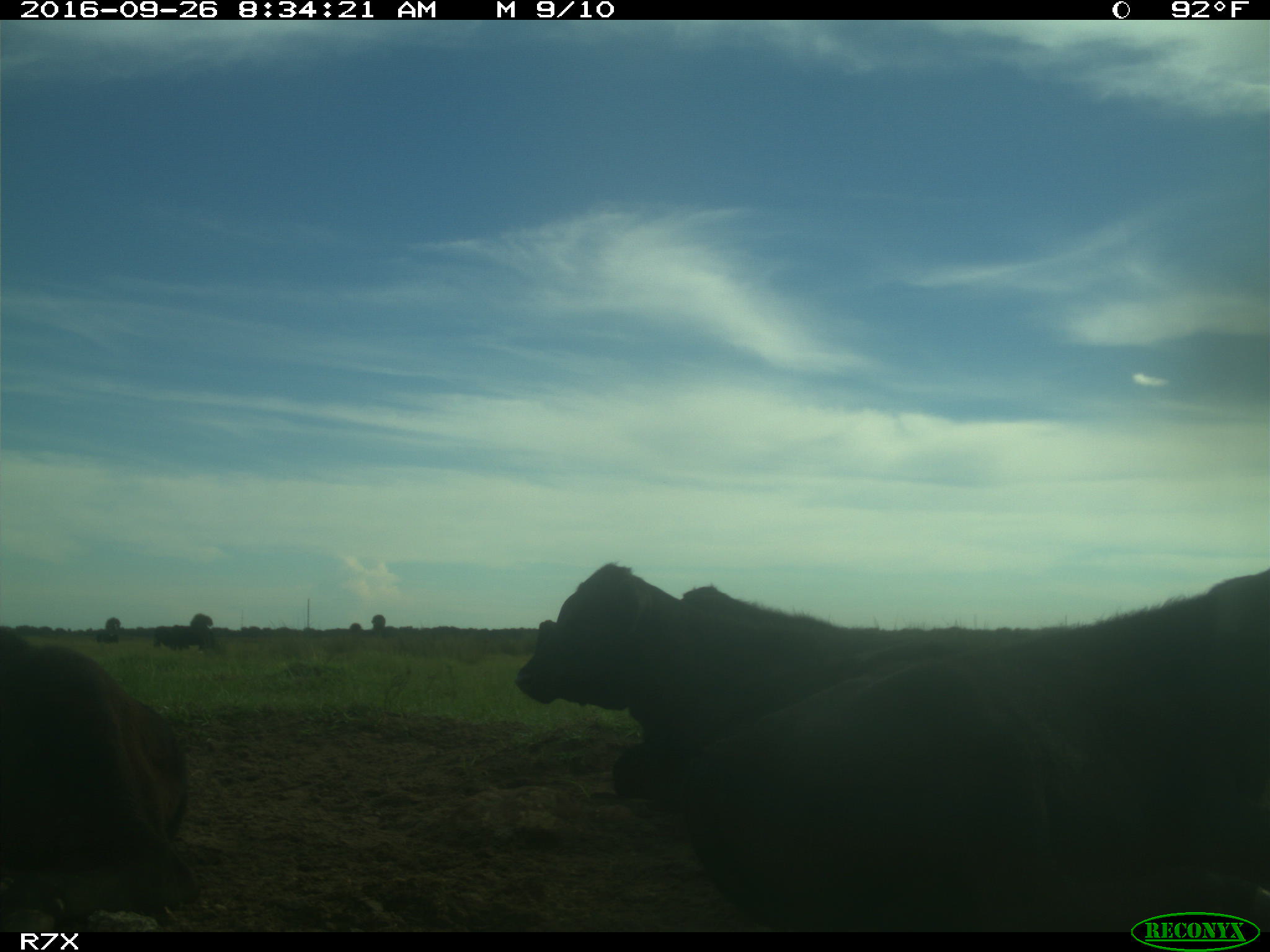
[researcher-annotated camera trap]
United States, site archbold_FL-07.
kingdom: Animalia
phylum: Chordata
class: Mammalia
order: Artiodactyla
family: Bovidae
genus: Bos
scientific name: Bos taurus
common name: domestic cow